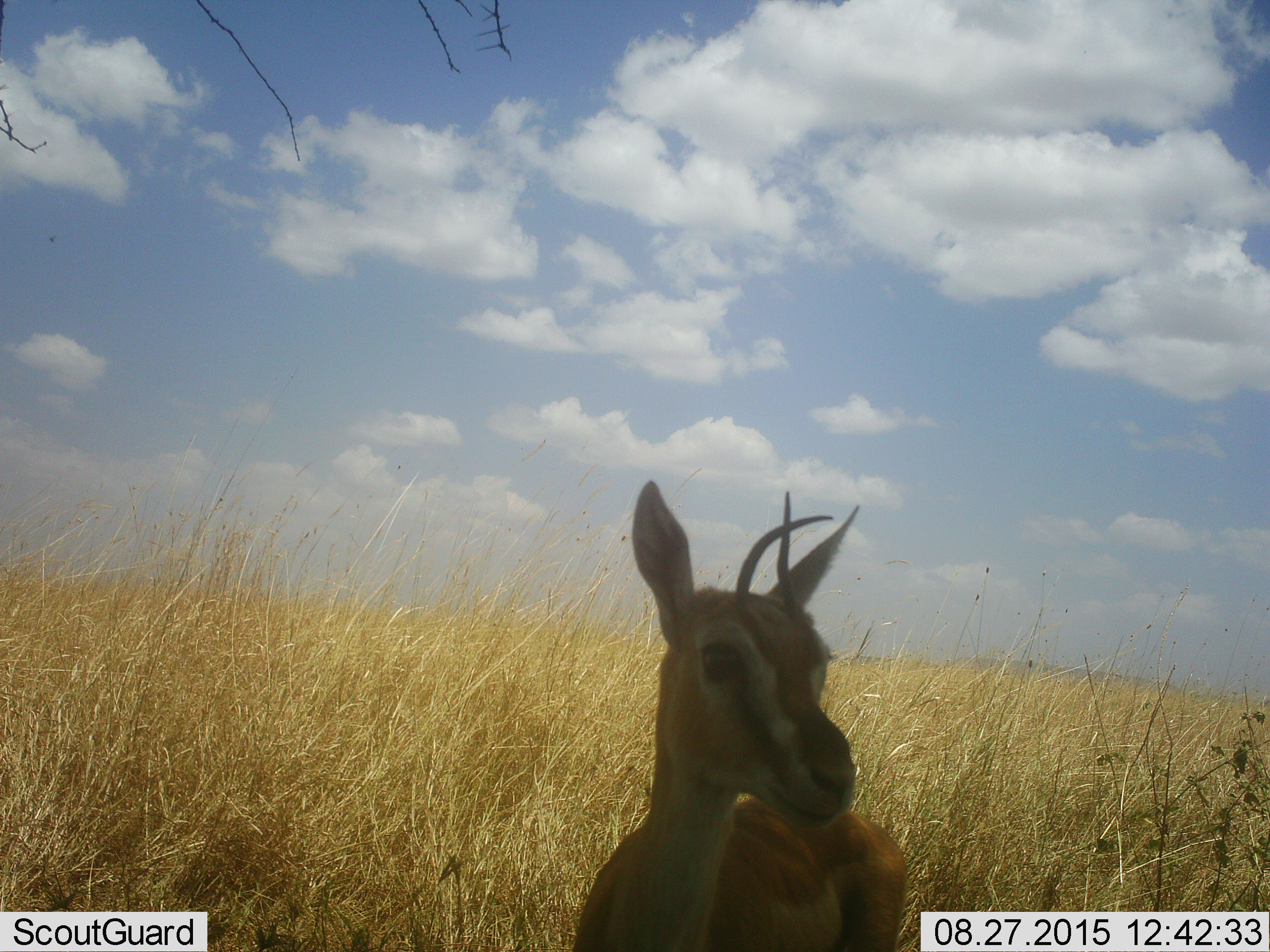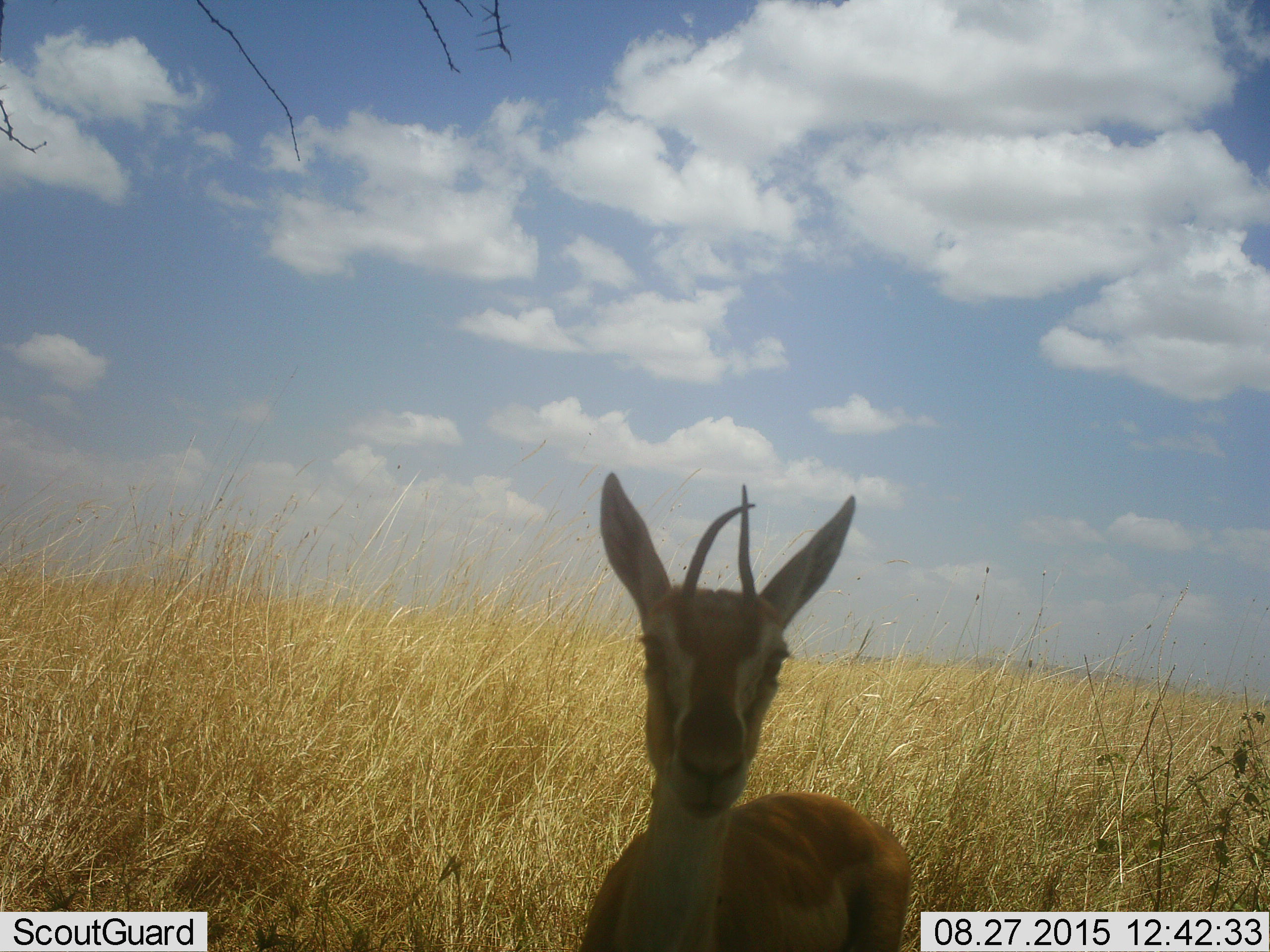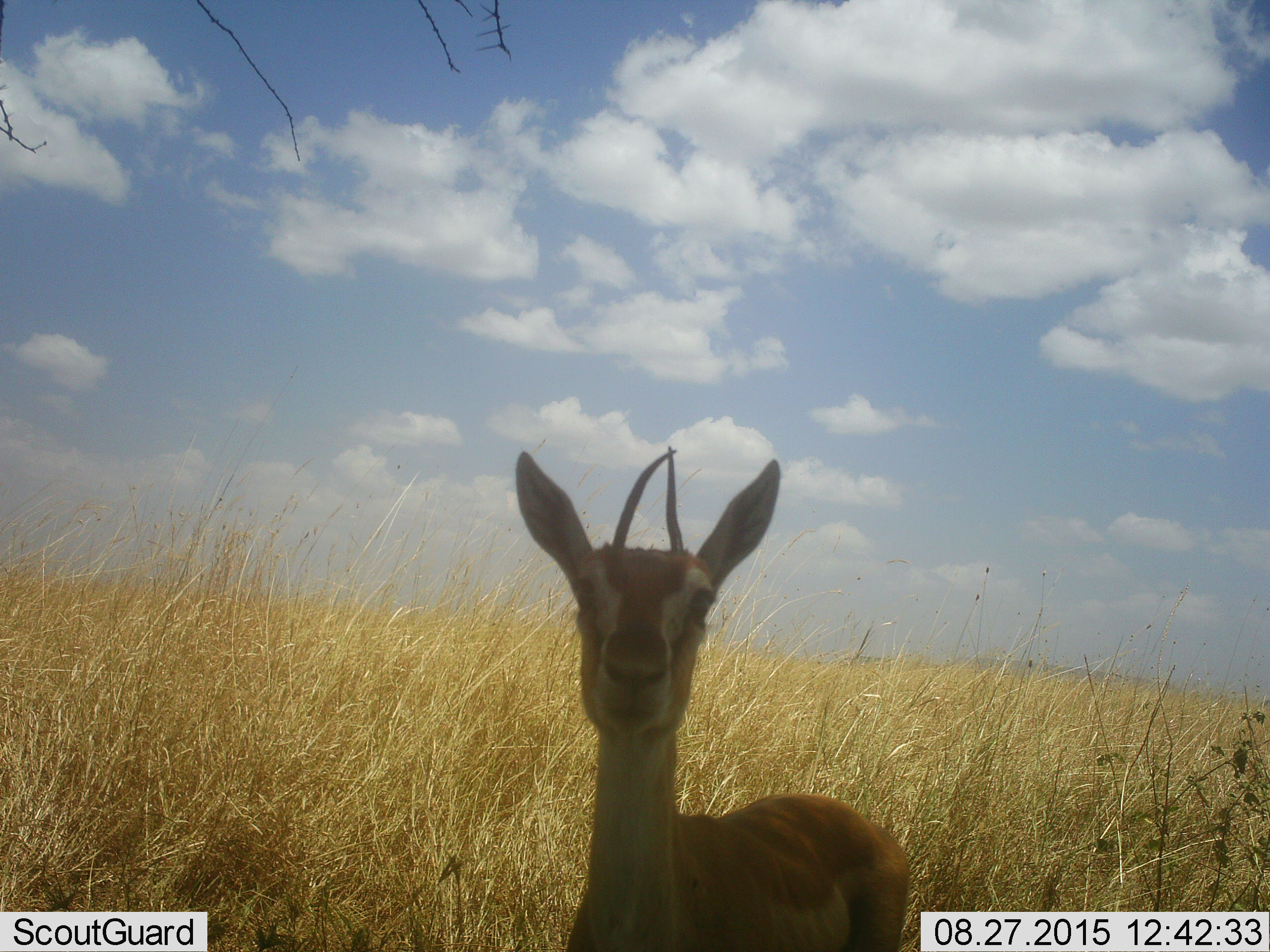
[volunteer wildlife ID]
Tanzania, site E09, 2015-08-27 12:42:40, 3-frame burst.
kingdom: Animalia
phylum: Chordata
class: Mammalia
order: Artiodactyla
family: Bovidae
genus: Eudorcas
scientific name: Eudorcas thomsonii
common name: thomson's gazelle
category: gazellethomsons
Gazellethomsons (thomson's gazelle) (Eudorcas thomsonii), count 1. Behavior (volunteer vote fractions): standing 85%, resting 0%, moving 0%, interacting 15%. Young present (vote fraction): 8%. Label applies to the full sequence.